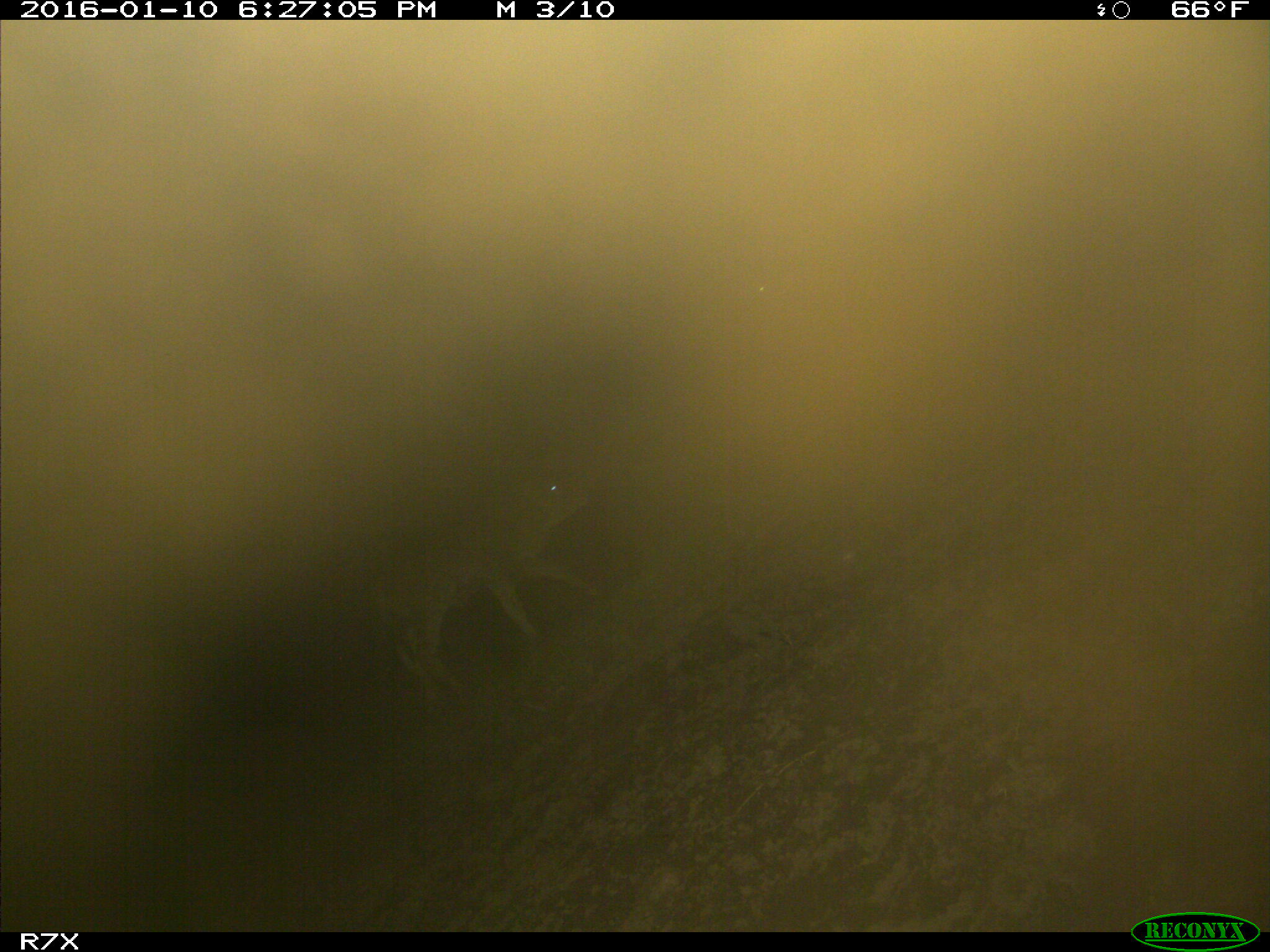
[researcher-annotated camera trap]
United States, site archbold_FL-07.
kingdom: Animalia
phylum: Chordata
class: Mammalia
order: Artiodactyla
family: Bovidae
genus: Bos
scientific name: Bos taurus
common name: domestic cow